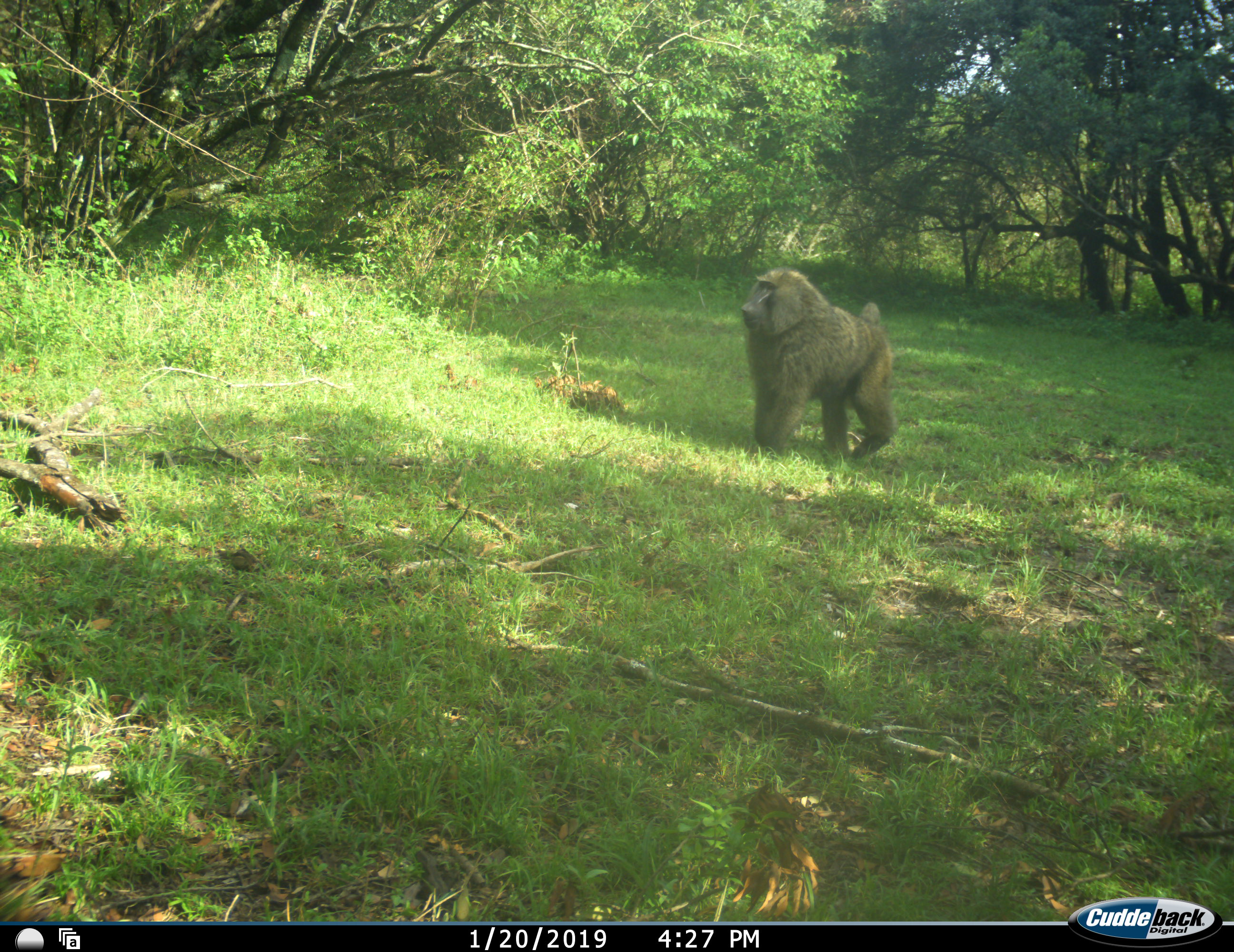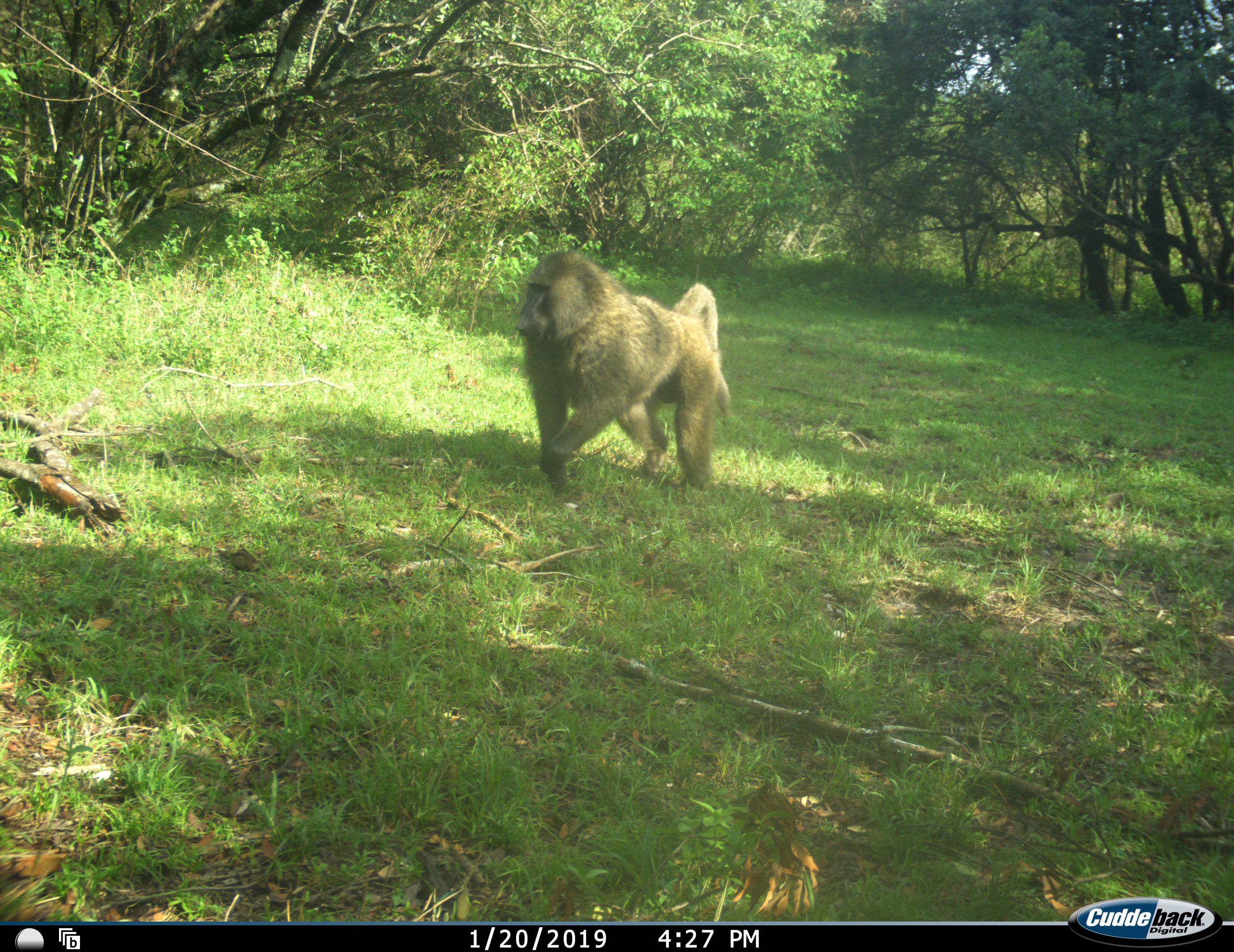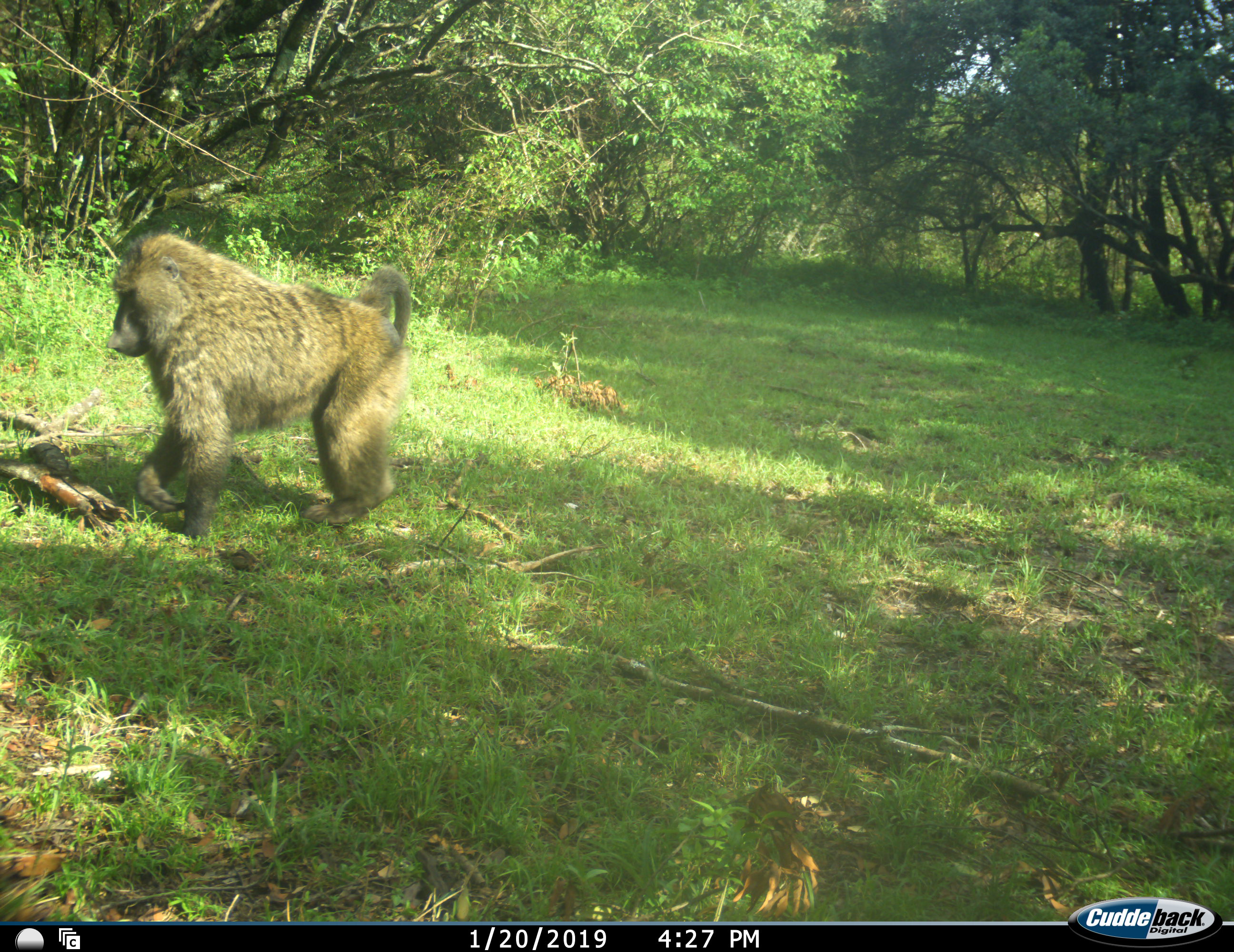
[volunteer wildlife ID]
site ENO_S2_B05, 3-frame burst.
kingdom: Animalia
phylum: Chordata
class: Mammalia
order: Primates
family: Cercopithecidae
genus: Papio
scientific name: Papio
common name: baboon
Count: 1.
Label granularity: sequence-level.